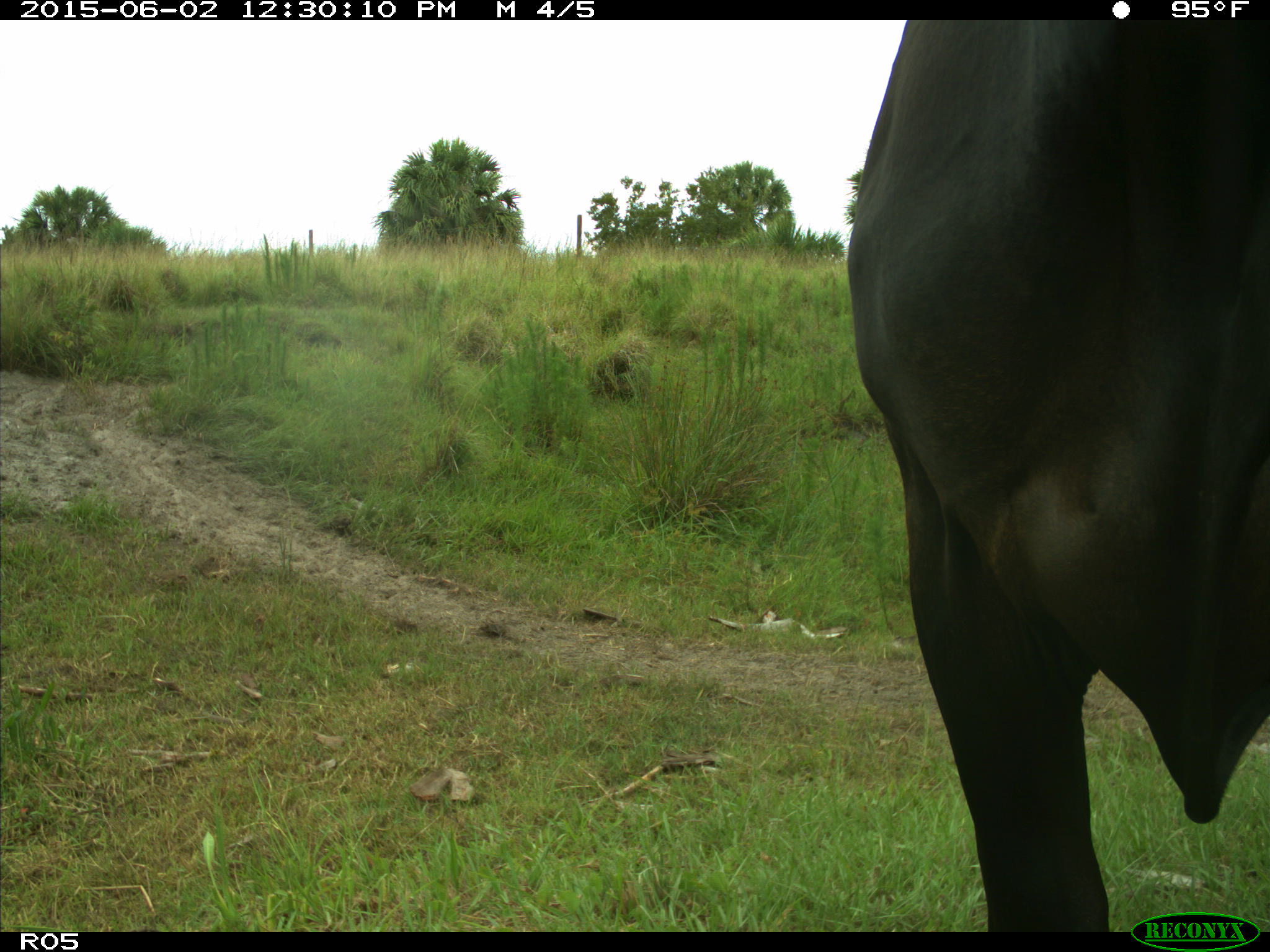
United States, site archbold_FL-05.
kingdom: Animalia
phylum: Chordata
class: Mammalia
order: Artiodactyla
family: Bovidae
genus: Bos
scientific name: Bos taurus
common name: domestic cow